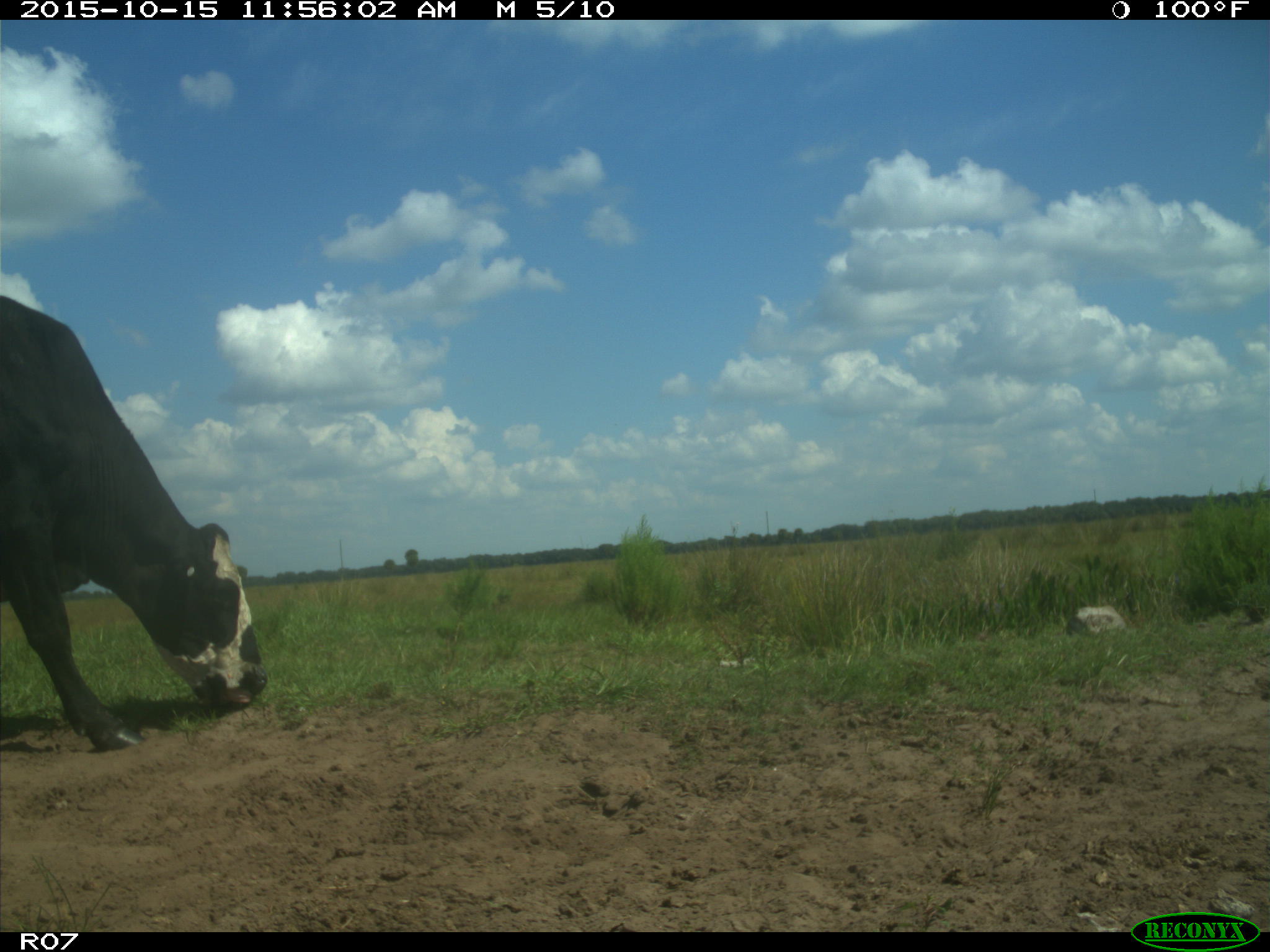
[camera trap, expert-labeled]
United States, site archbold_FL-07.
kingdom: Animalia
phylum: Chordata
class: Mammalia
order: Artiodactyla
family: Bovidae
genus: Bos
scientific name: Bos taurus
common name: domestic cow